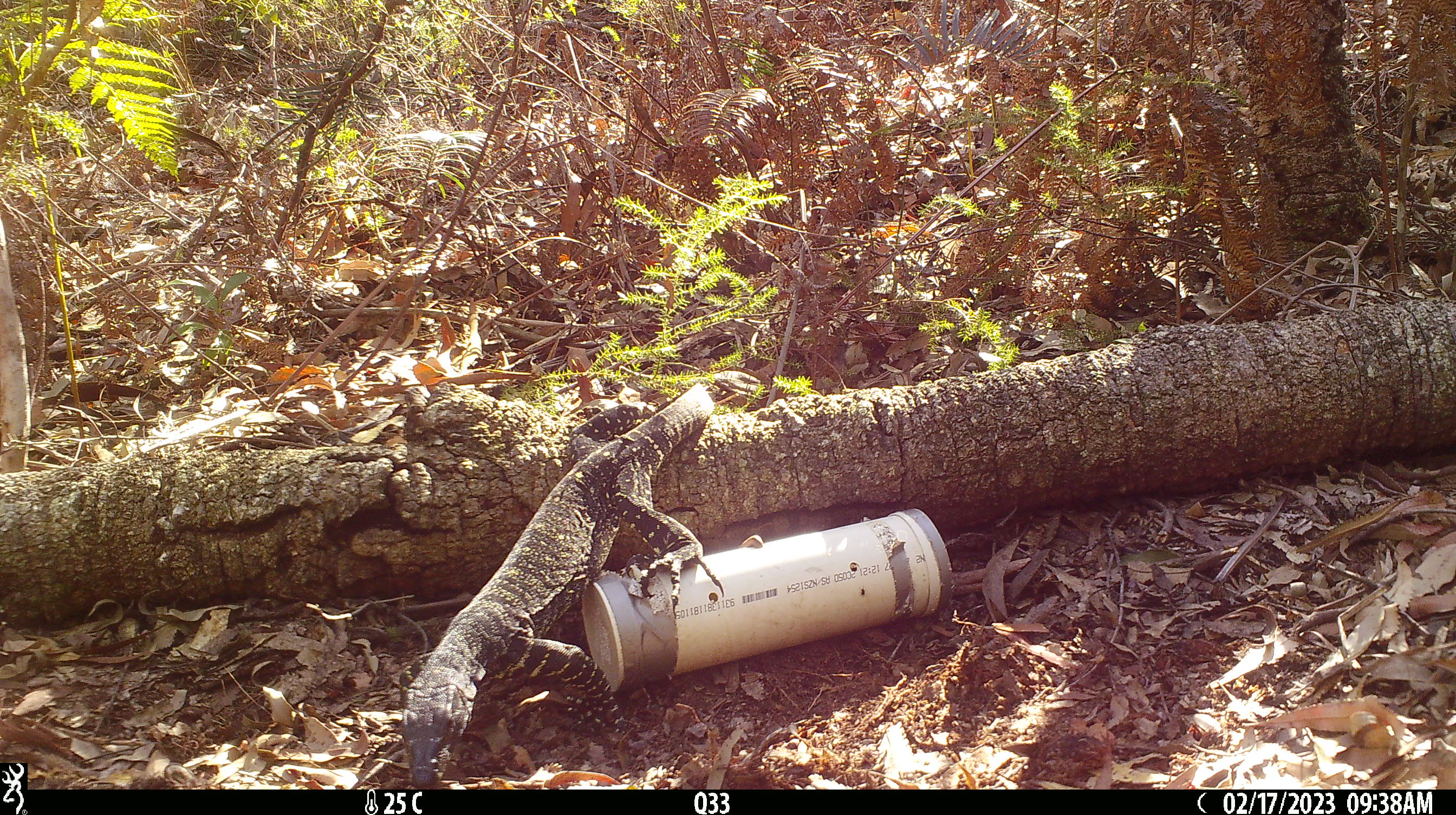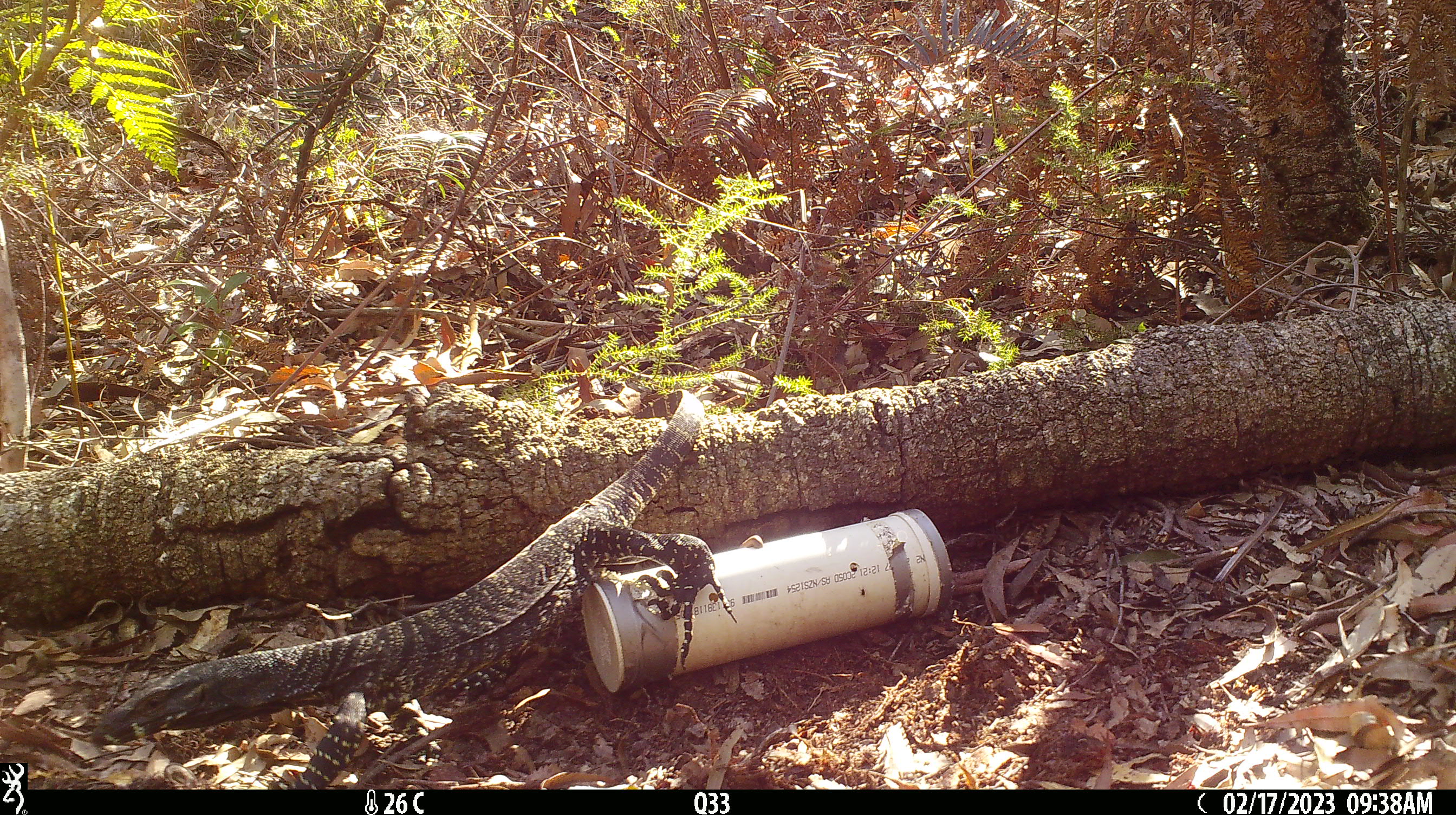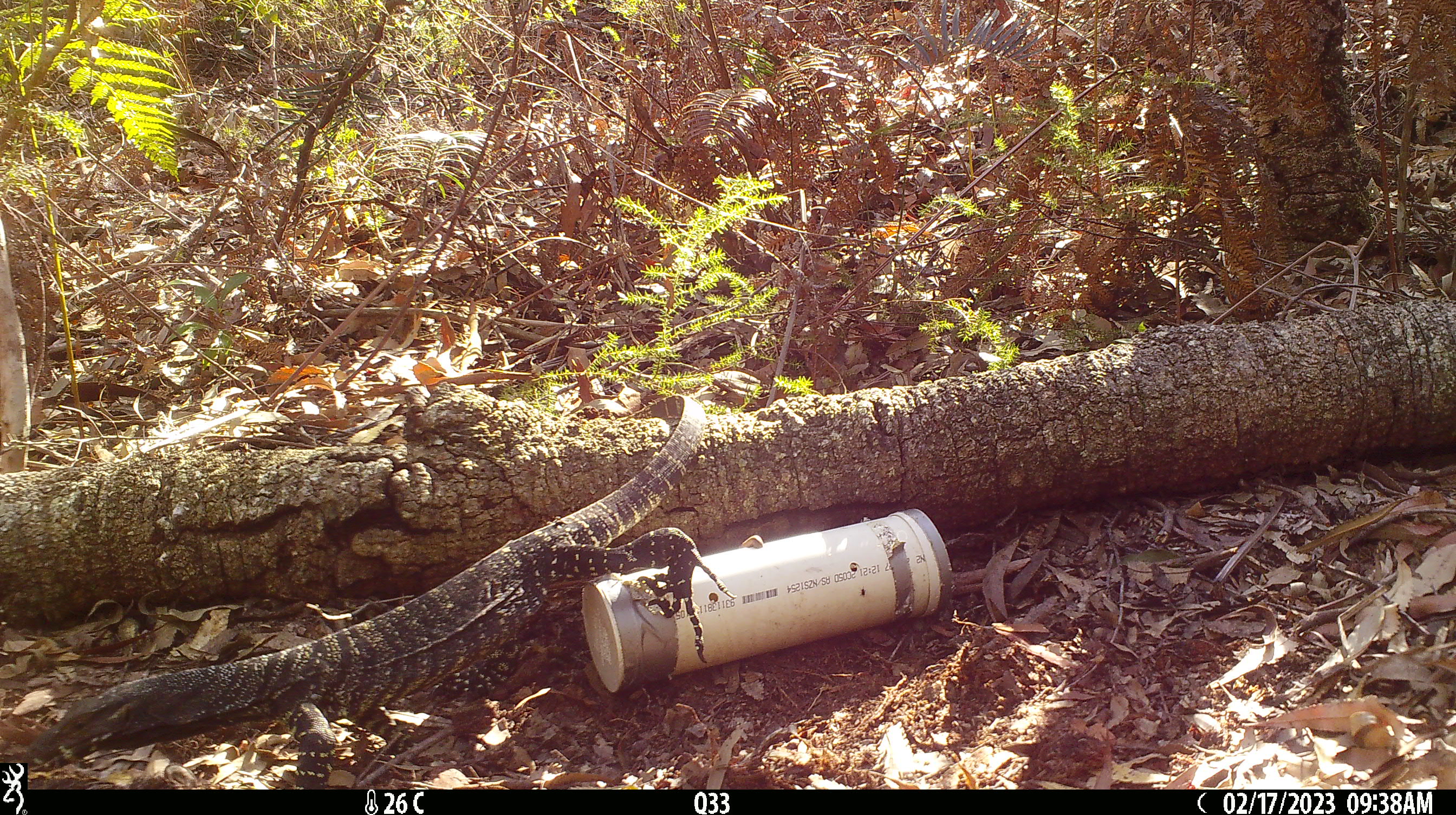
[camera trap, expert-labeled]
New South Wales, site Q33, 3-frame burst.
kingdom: Animalia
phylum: Chordata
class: Reptilia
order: Squamata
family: Varanidae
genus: Varanus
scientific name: Varanus varius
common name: lace monitor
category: goanna